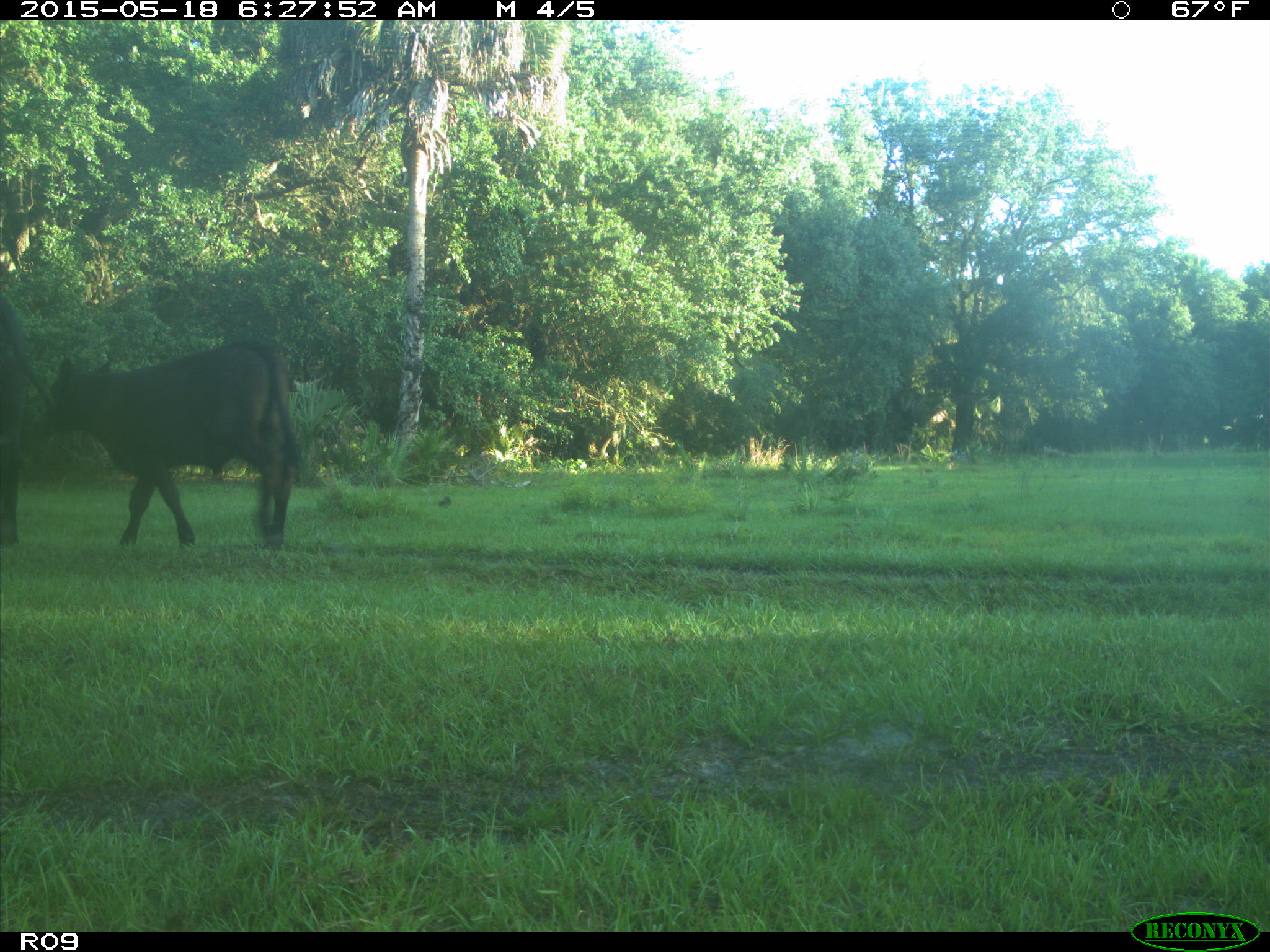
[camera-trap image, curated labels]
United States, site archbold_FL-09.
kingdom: Animalia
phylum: Chordata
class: Mammalia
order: Artiodactyla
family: Bovidae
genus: Bos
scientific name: Bos taurus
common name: domestic cow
Bos taurus (domestic cow).